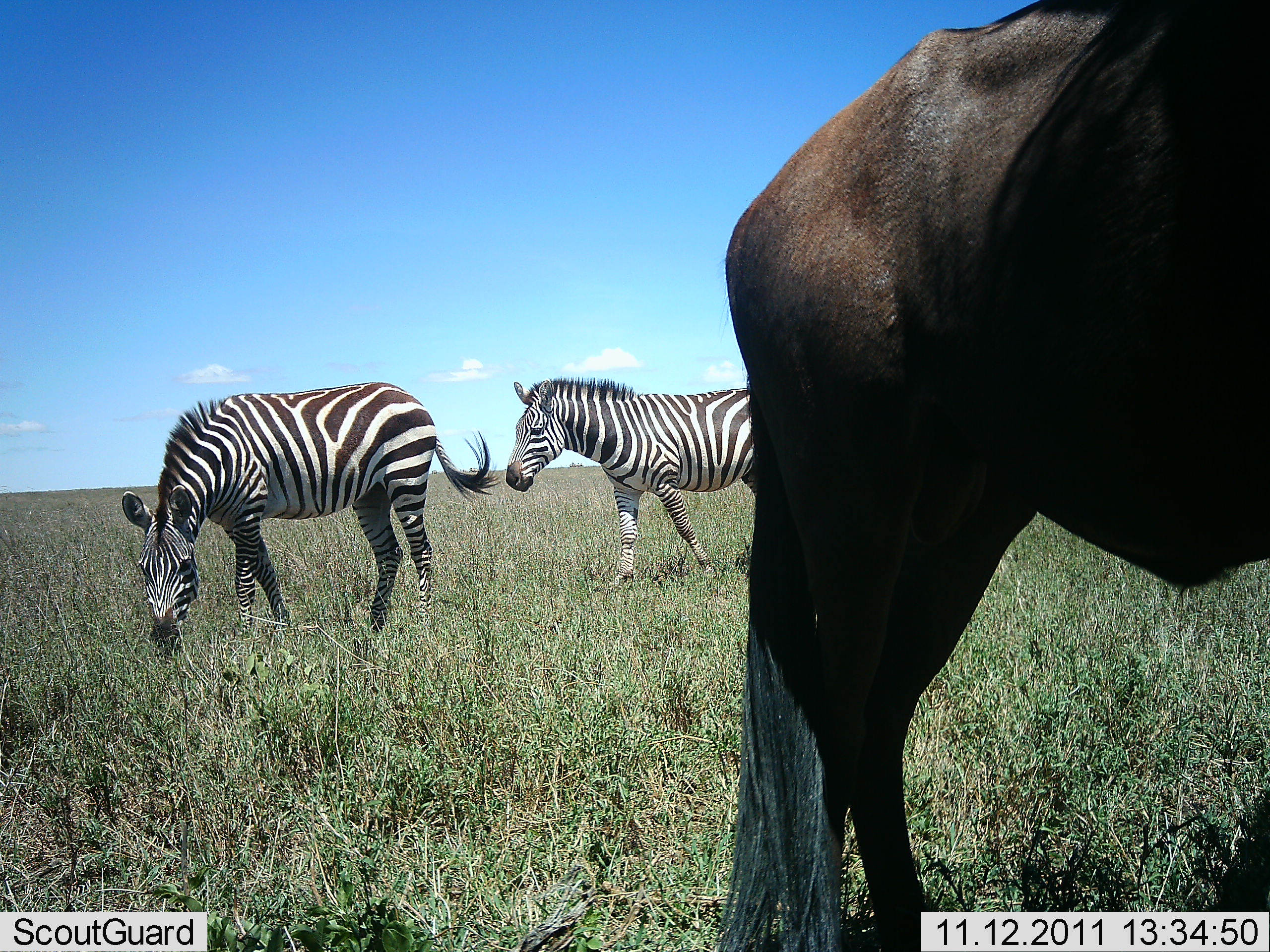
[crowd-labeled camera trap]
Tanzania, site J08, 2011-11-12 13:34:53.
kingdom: Animalia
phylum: Chordata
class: Mammalia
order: Artiodactyla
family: Bovidae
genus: Connochaetes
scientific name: Connochaetes taurinus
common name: blue wildebeest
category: wildebeest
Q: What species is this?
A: Wildebeest (blue wildebeest) (Connochaetes taurinus).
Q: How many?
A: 1.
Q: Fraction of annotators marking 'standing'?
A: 100%.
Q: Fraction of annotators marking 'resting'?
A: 0%.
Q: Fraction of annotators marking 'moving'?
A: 0%.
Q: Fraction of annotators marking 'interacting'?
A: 0%.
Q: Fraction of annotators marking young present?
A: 0%.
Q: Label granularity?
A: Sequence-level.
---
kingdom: Animalia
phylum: Chordata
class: Mammalia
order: Perissodactyla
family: Equidae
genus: Equus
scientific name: Equus quagga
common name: plains zebra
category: zebra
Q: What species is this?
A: Zebra (plains zebra) (Equus quagga).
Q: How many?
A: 2.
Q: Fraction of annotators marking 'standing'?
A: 80%.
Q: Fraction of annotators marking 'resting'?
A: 0%.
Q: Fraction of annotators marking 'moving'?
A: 10%.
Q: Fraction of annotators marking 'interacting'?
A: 0%.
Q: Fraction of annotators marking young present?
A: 0%.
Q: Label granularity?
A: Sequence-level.